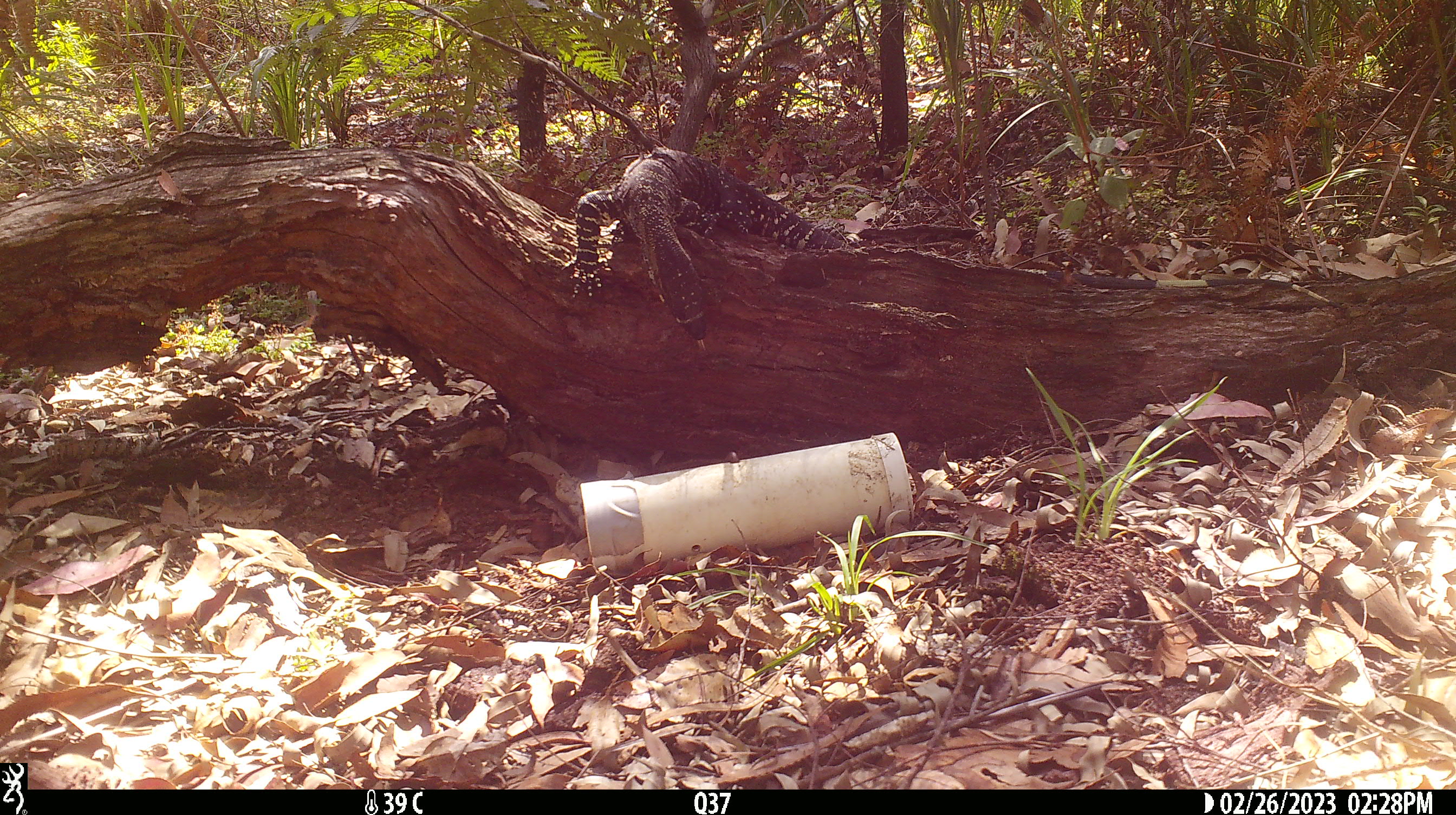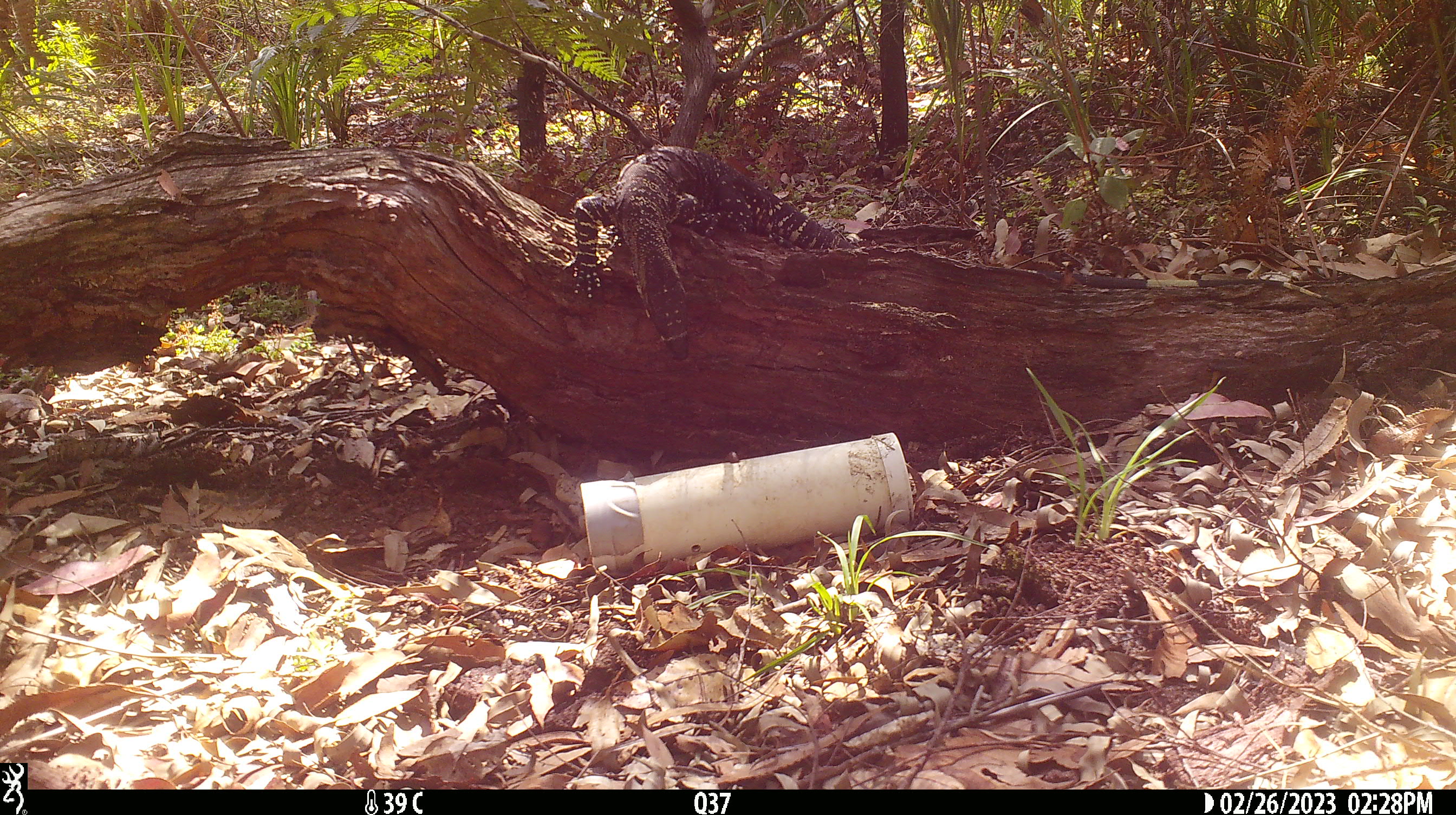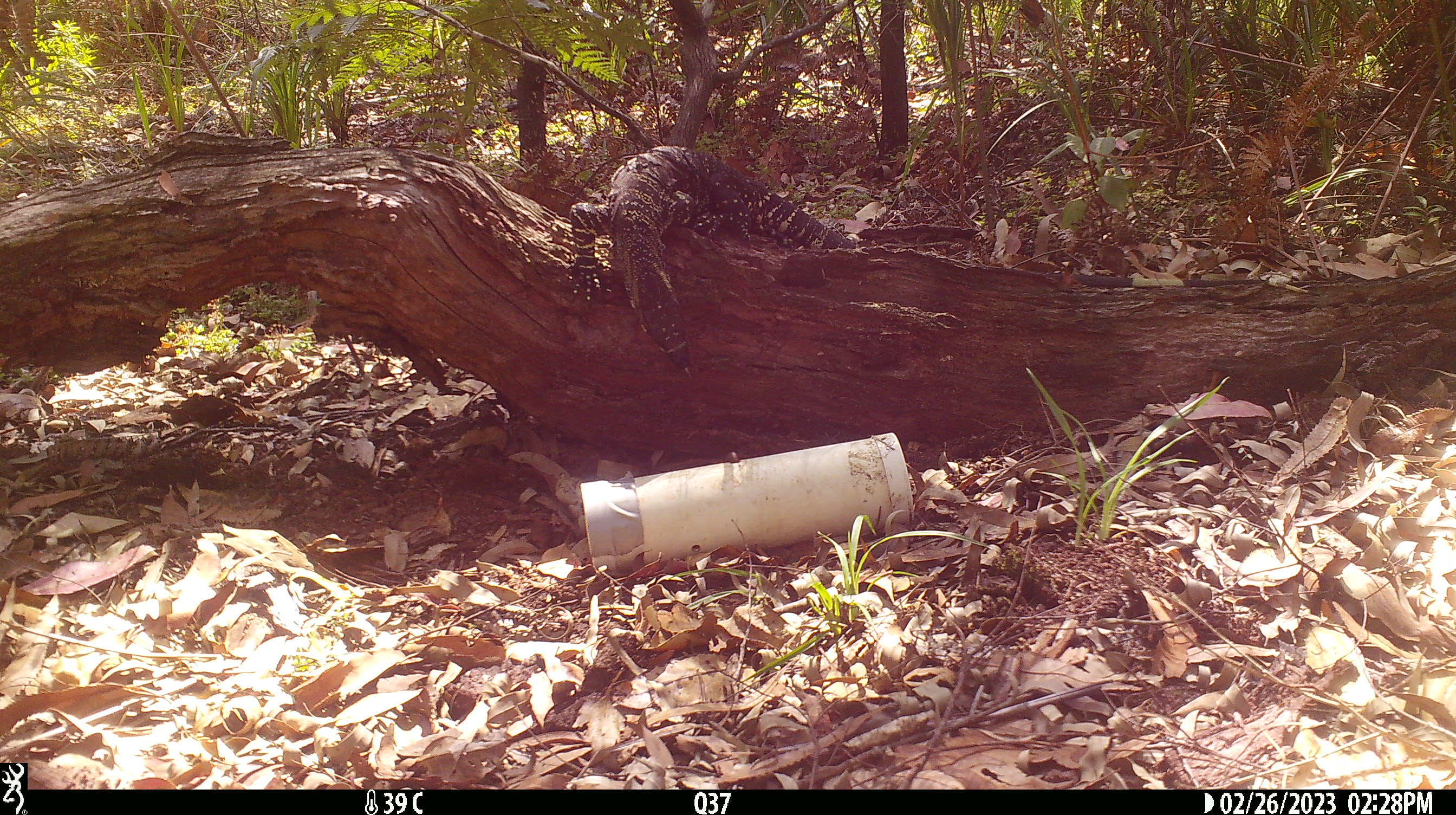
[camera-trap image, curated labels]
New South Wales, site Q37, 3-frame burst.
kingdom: Animalia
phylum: Chordata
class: Reptilia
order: Squamata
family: Varanidae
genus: Varanus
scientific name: Varanus varius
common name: lace monitor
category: goanna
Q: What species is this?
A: Goanna (lace monitor) (Varanus varius).